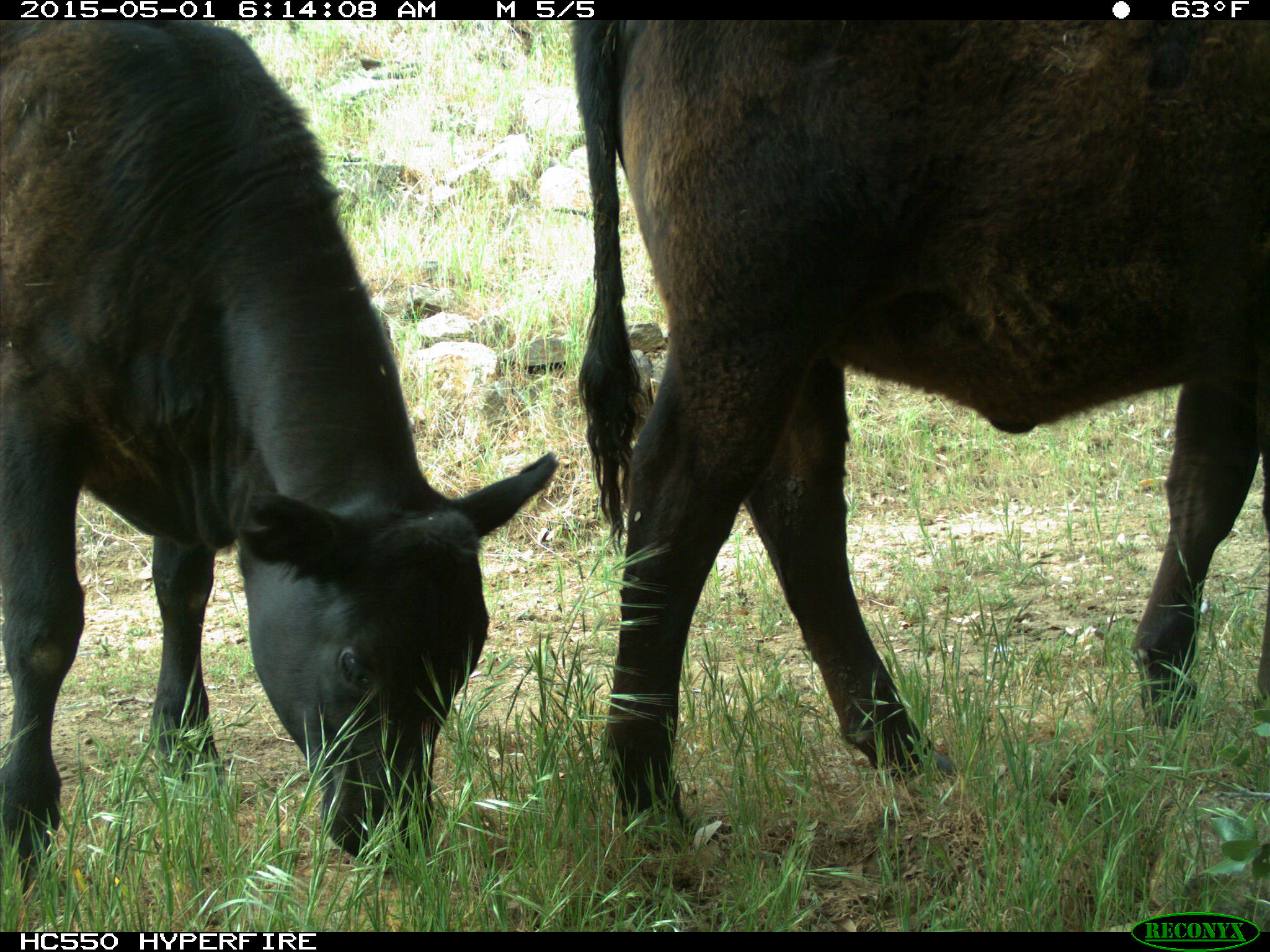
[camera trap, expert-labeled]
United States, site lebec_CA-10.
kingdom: Animalia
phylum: Chordata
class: Mammalia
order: Artiodactyla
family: Bovidae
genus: Bos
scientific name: Bos taurus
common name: domestic cow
Bos taurus (domestic cow).